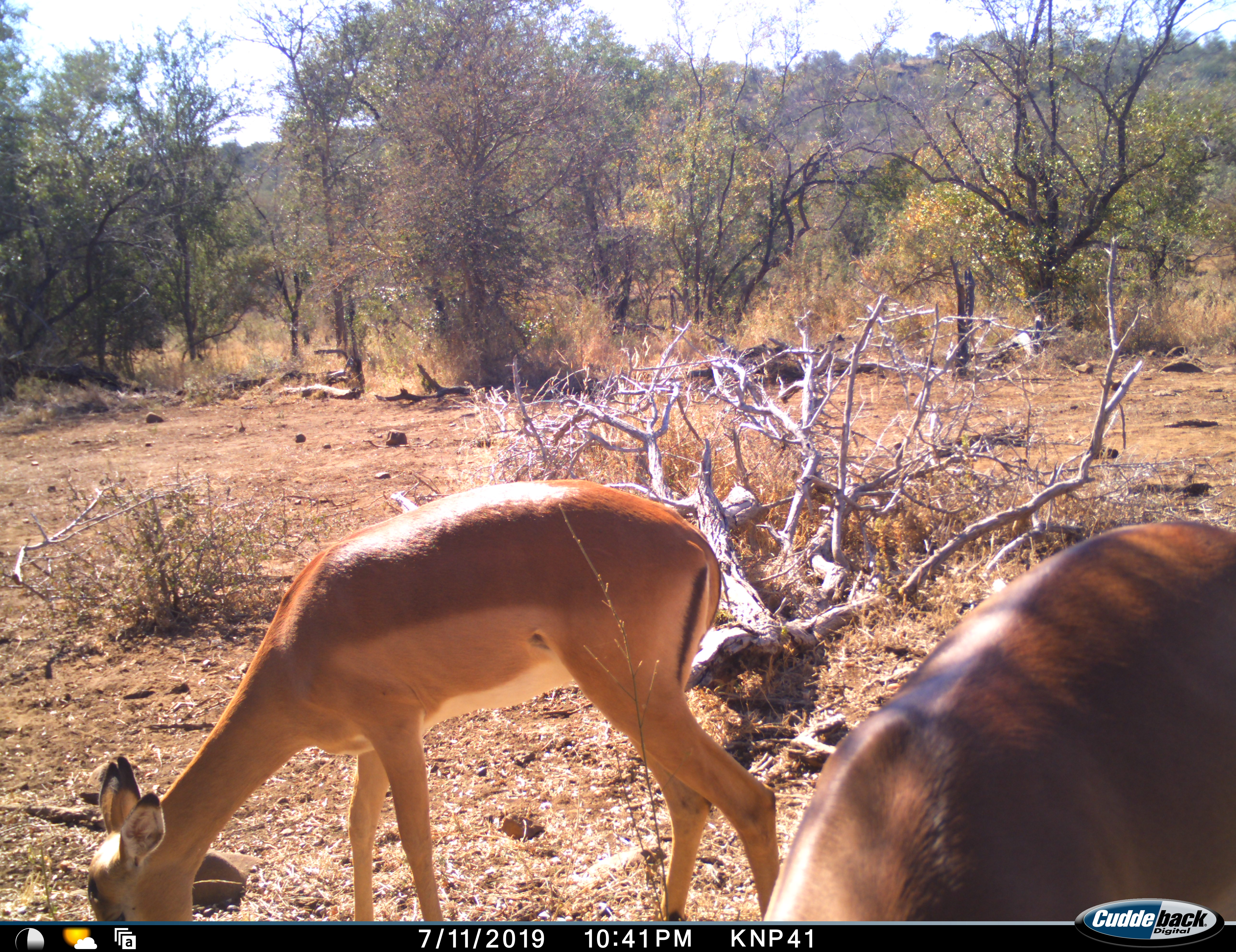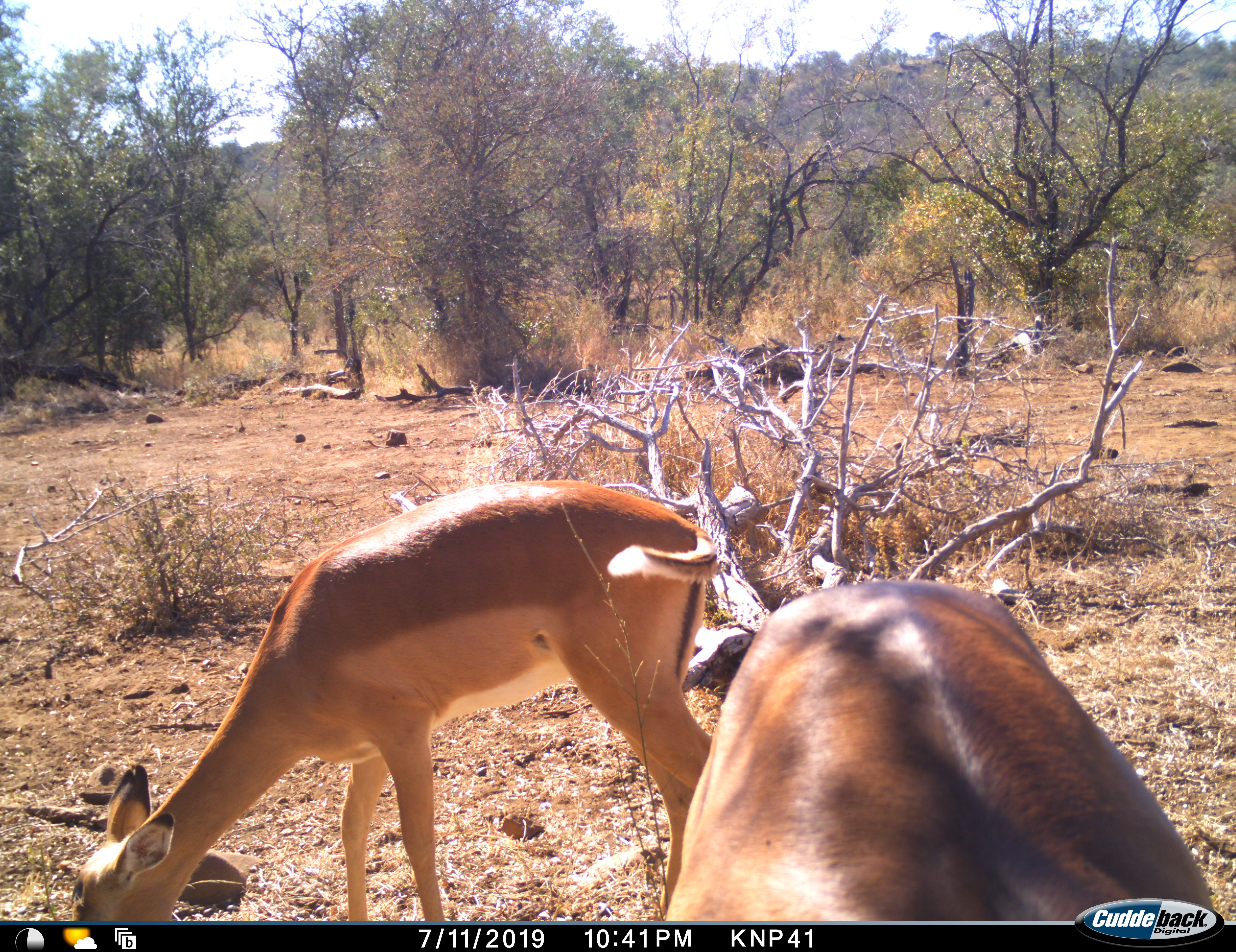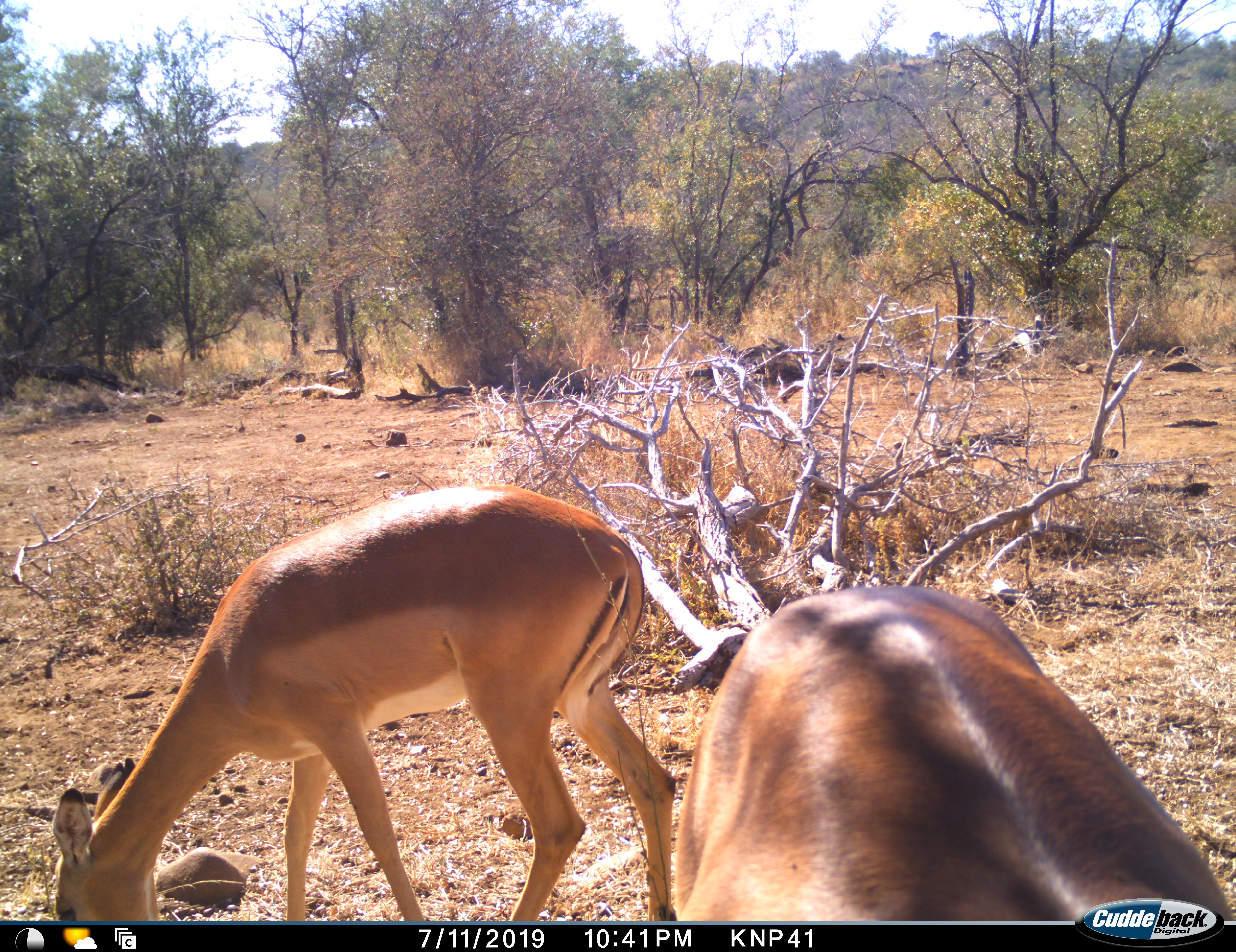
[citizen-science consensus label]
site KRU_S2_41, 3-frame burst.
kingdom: Animalia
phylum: Chordata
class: Mammalia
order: Artiodactyla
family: Bovidae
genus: Aepyceros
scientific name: Aepyceros melampus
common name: impala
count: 2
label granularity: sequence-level